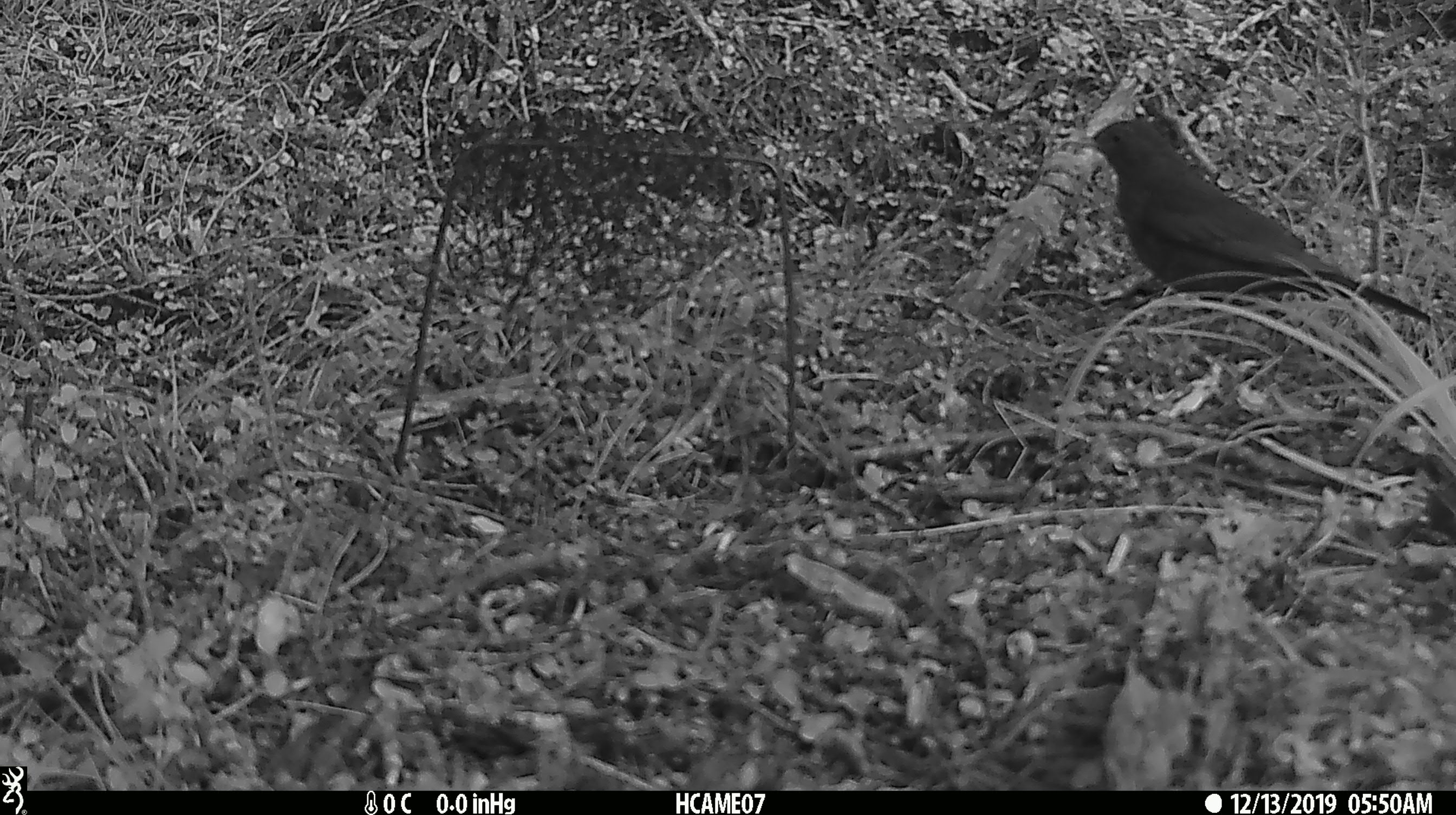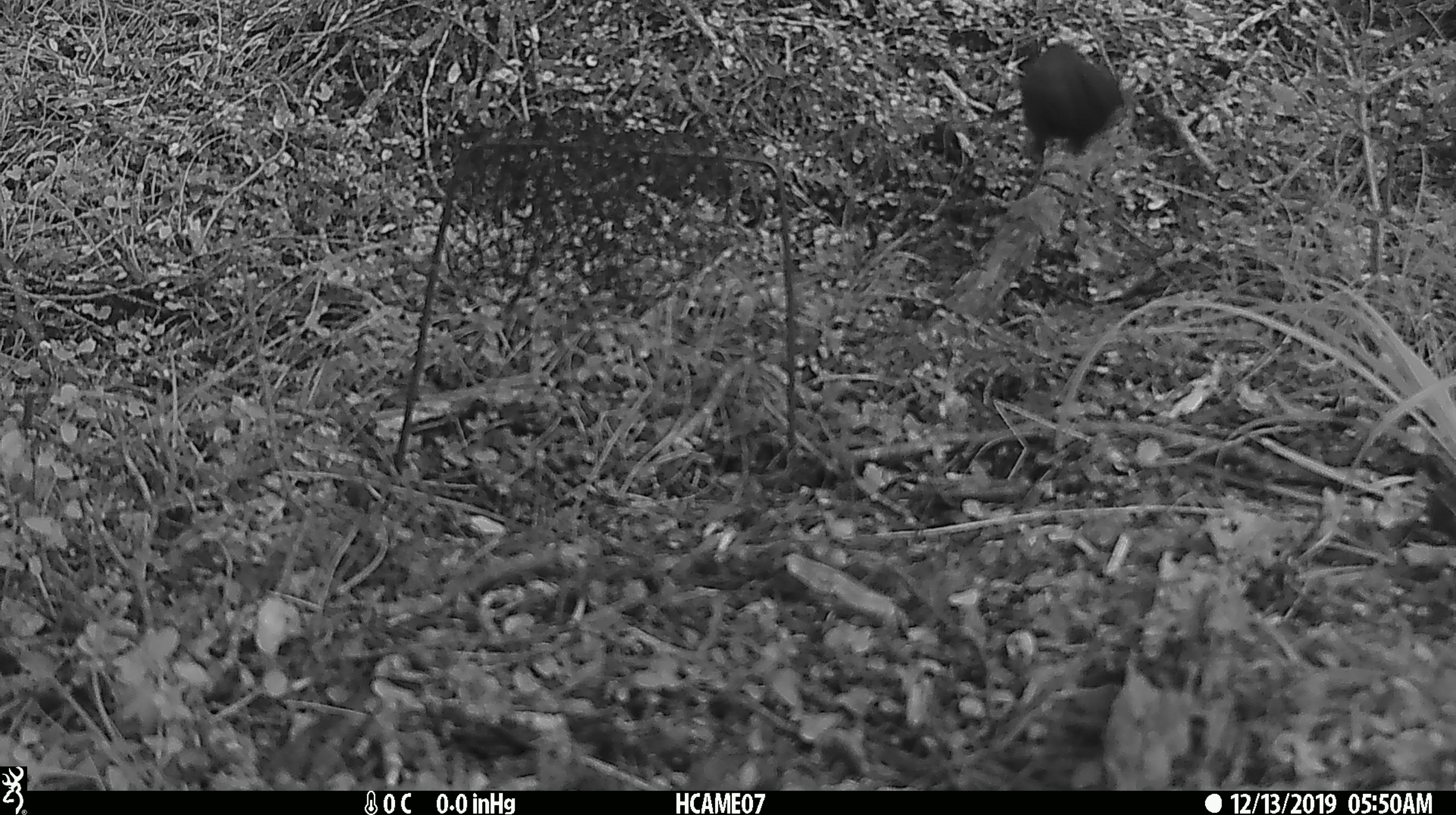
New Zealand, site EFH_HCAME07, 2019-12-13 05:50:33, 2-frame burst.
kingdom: Animalia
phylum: Chordata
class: Aves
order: Passeriformes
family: Turdidae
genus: Turdus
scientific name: Turdus merula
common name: eurasian blackbird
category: blackbird